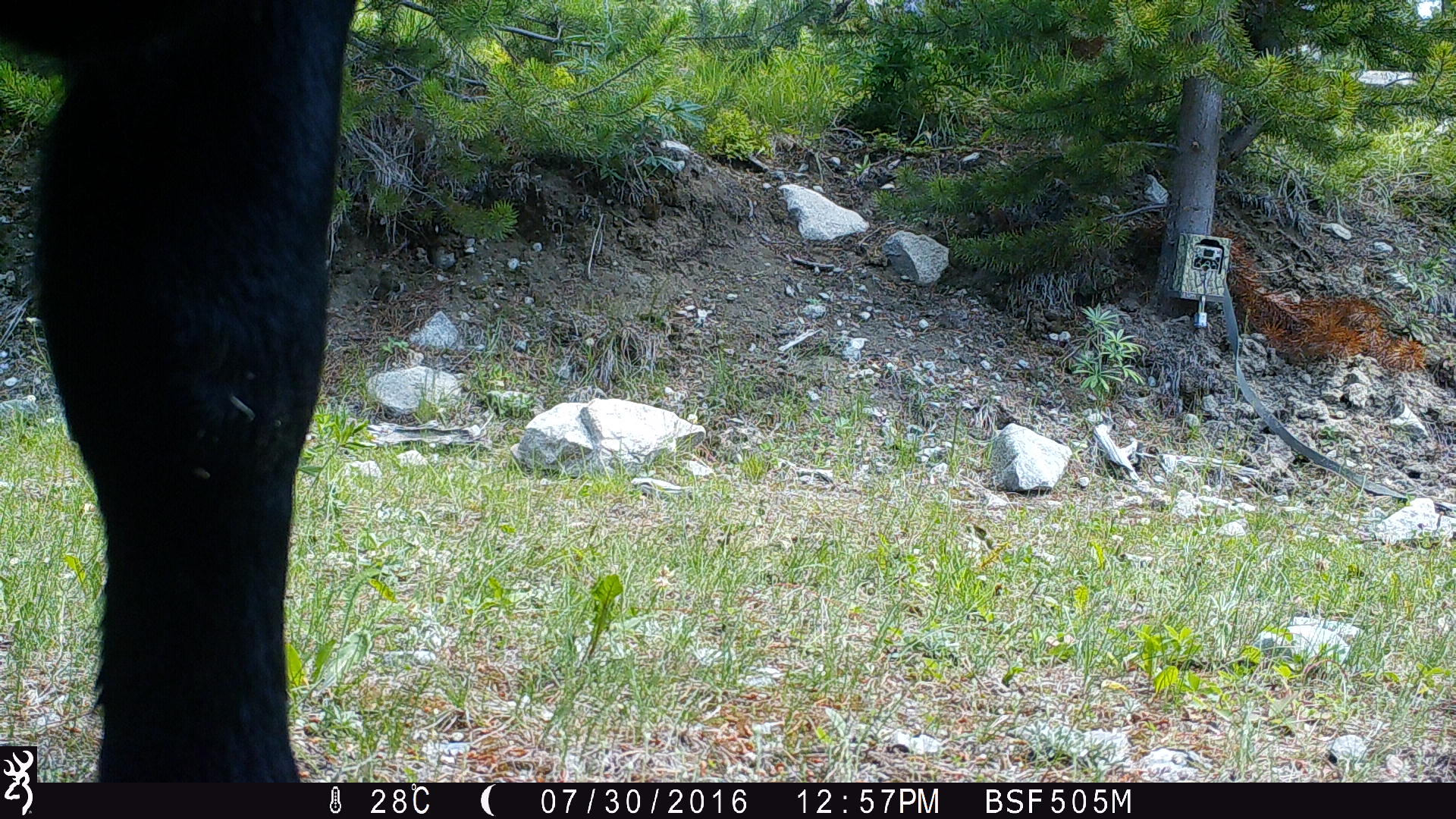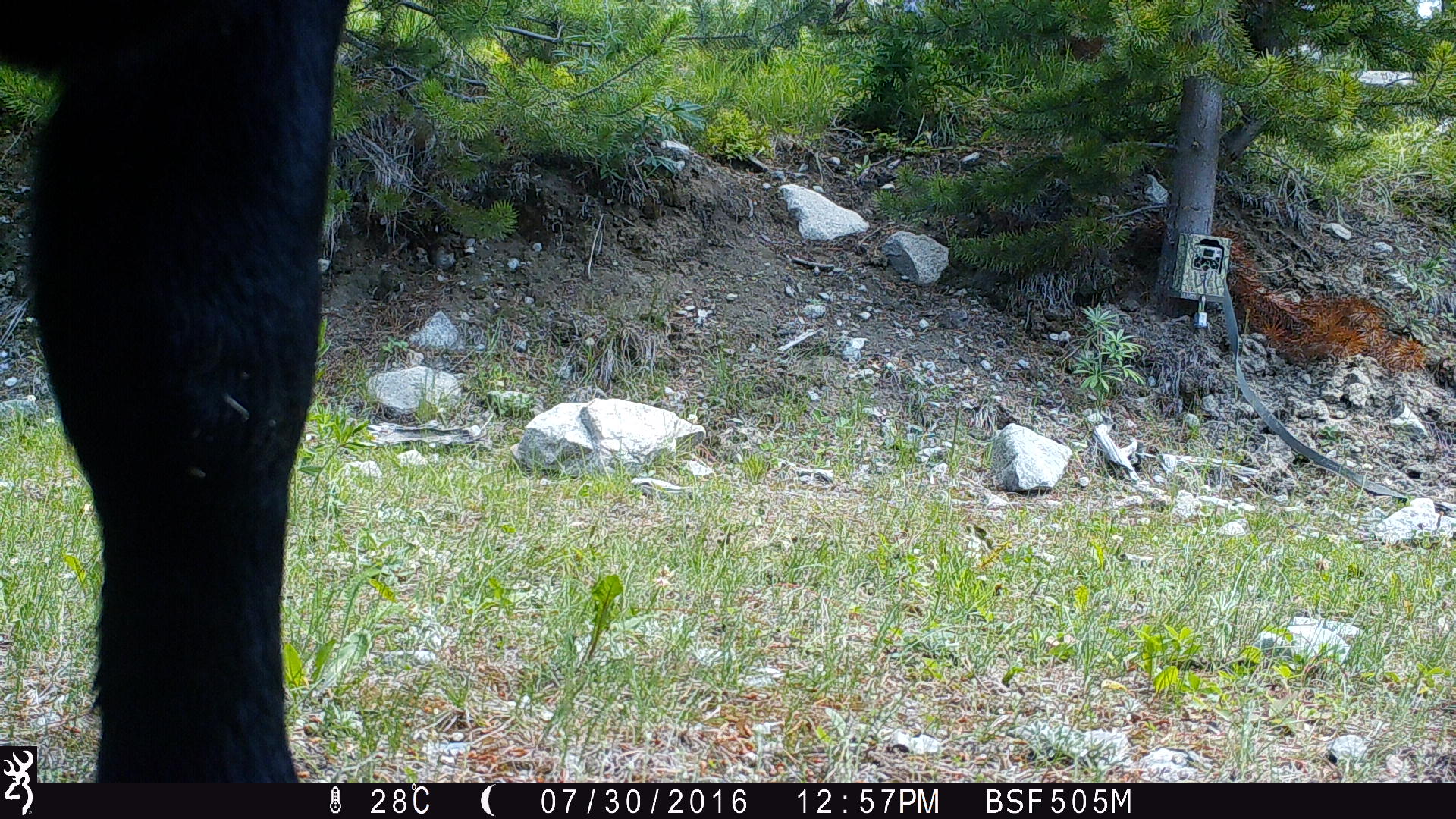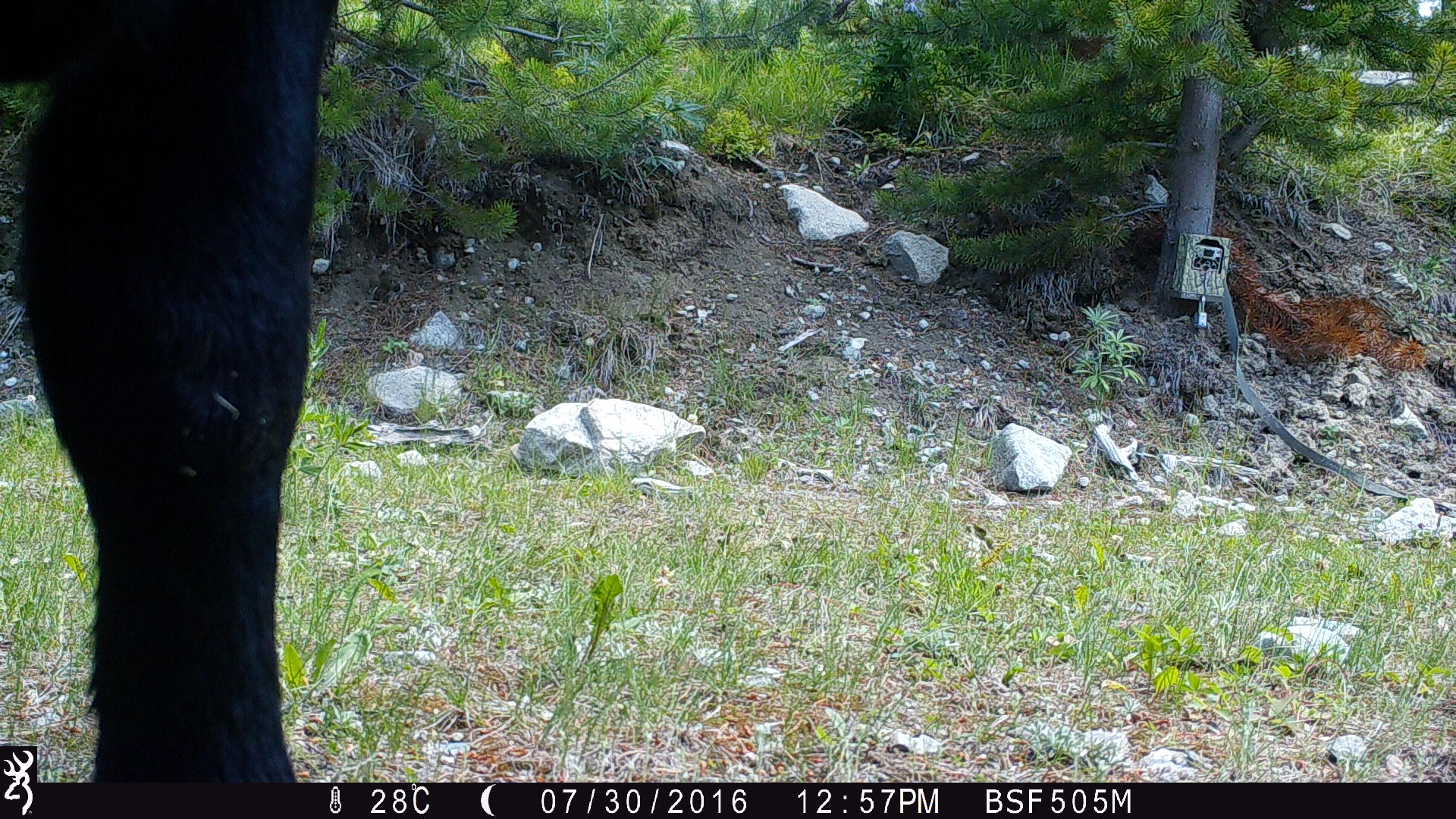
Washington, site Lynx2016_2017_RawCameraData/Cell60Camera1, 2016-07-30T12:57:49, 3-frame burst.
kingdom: Animalia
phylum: Chordata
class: Mammalia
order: Artiodactyla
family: Bovidae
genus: Bos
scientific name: Bos taurus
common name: domestic cattle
Domestic cattle (Bos taurus). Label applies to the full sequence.